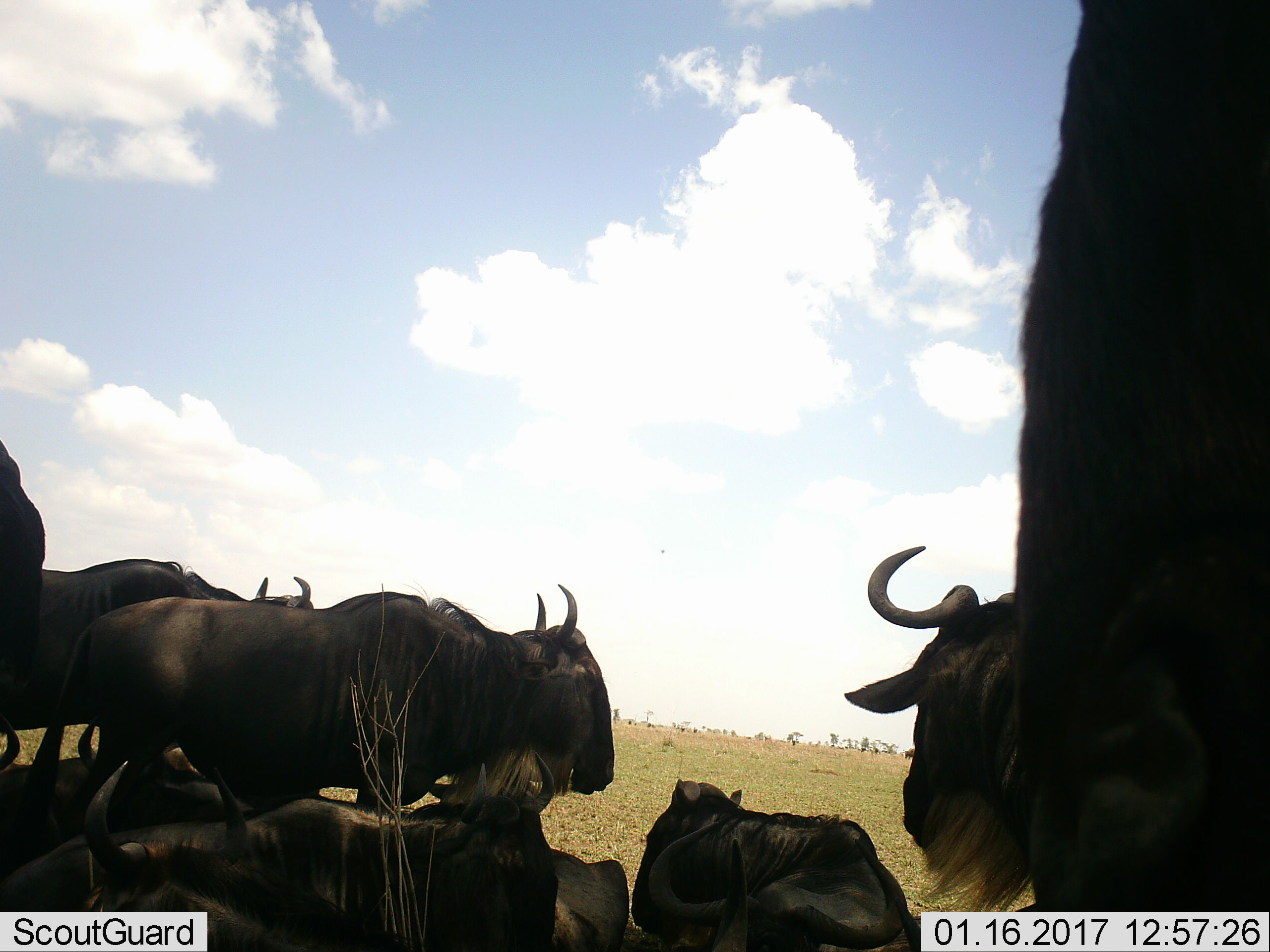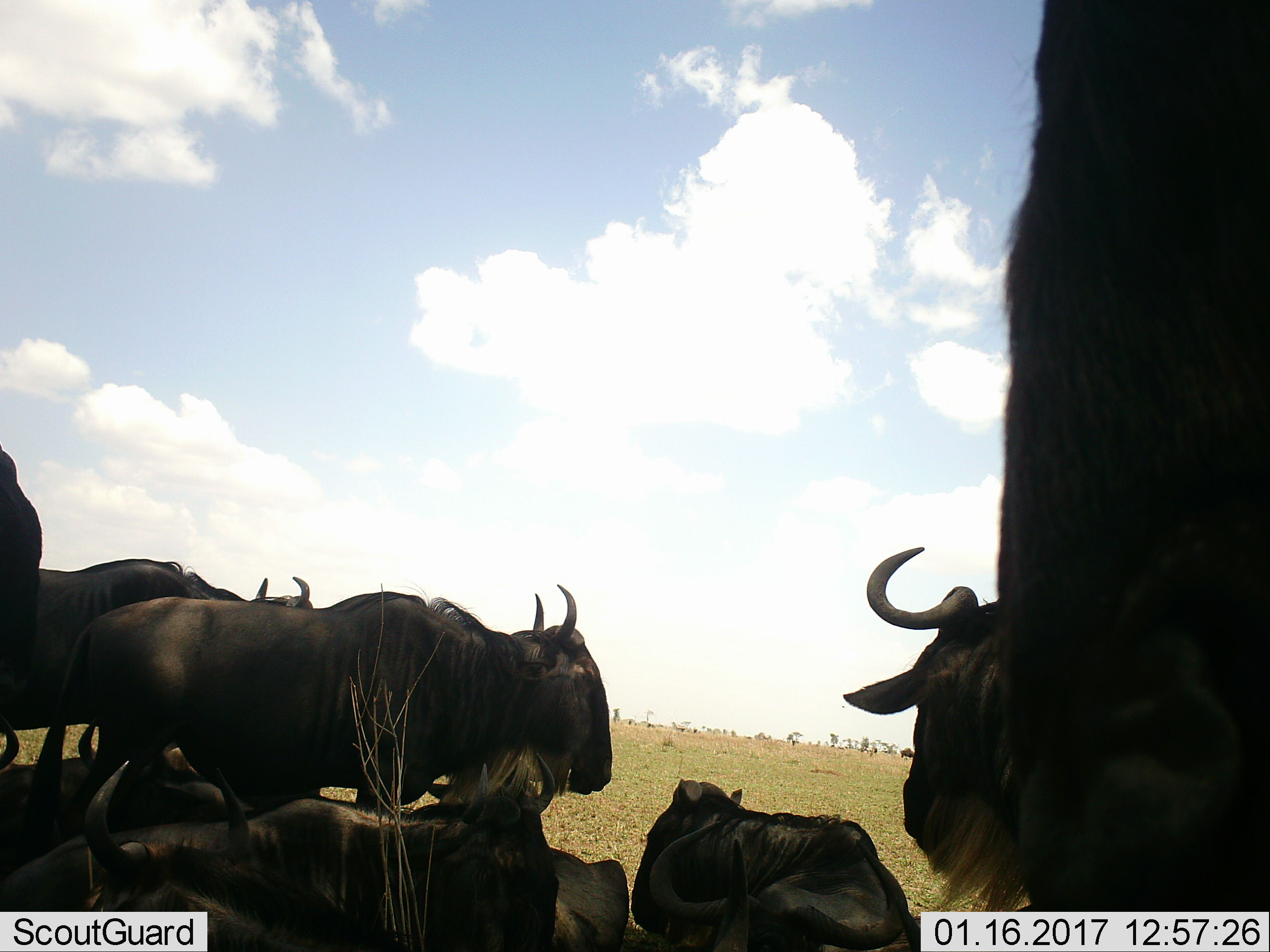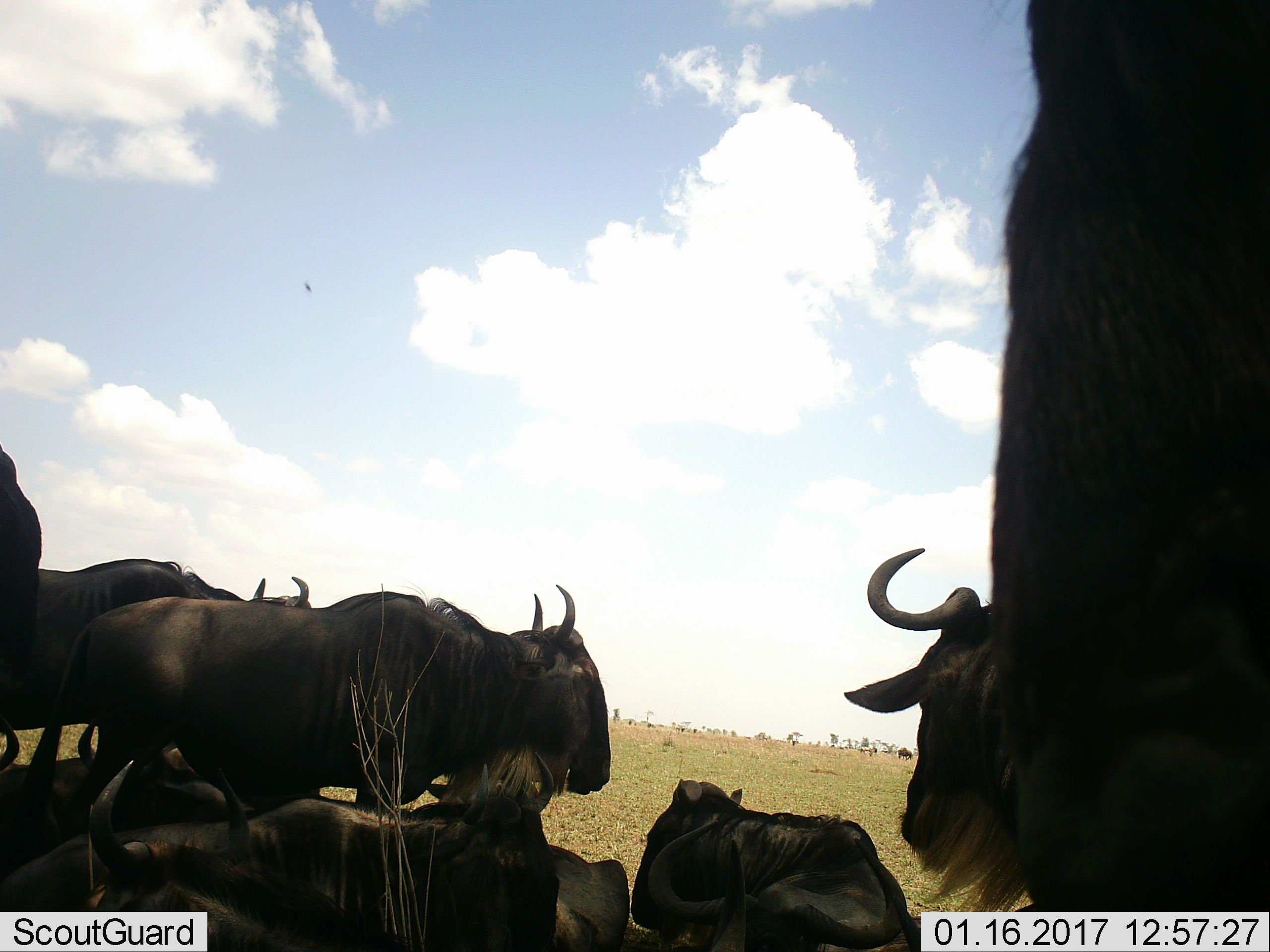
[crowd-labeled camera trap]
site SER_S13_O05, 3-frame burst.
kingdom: Animalia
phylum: Chordata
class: Mammalia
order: Artiodactyla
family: Bovidae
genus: Connochaetes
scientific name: Connochaetes taurinus taurinus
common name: blue wildebeest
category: wildebeestblue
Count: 8.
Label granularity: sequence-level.